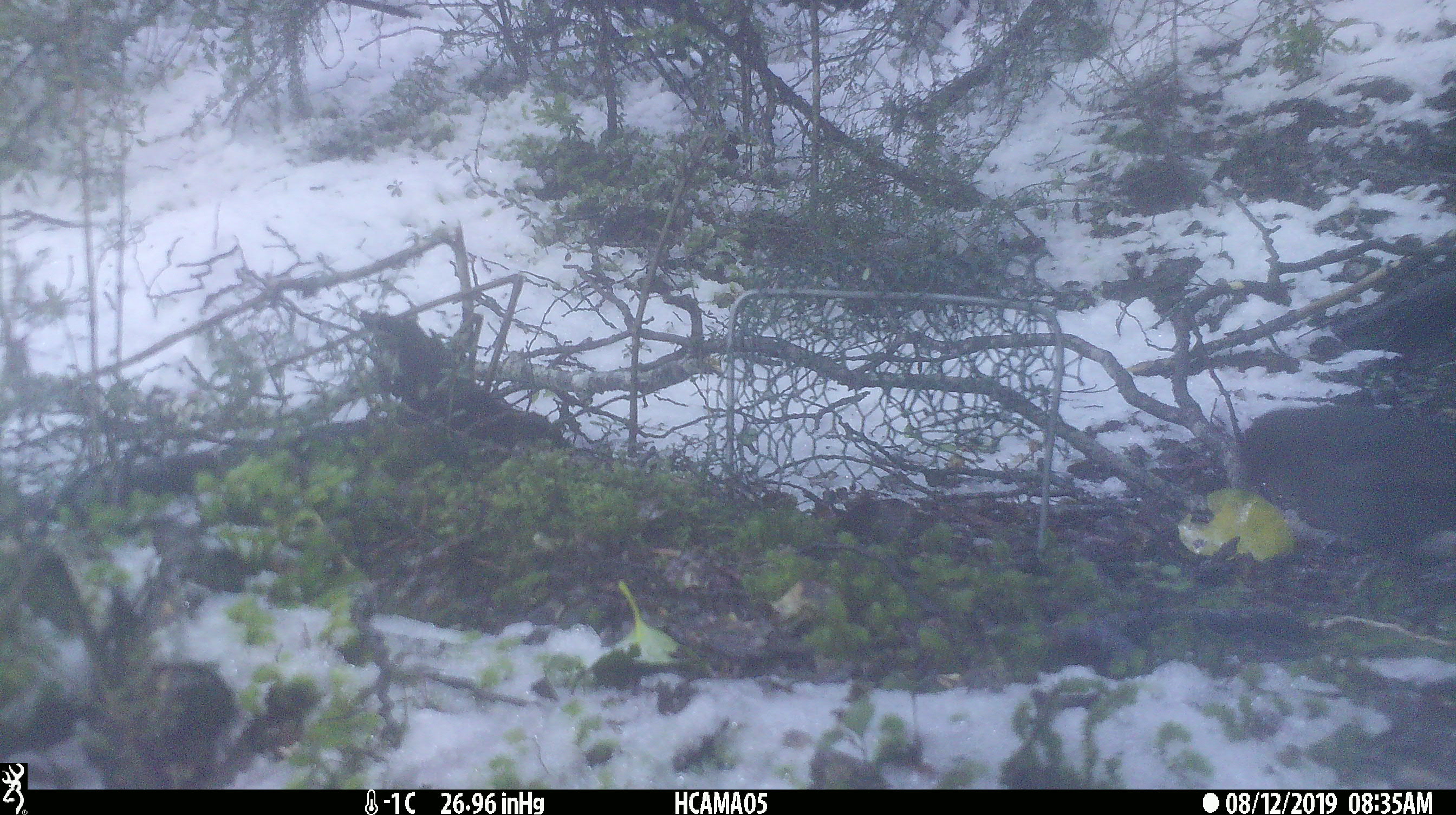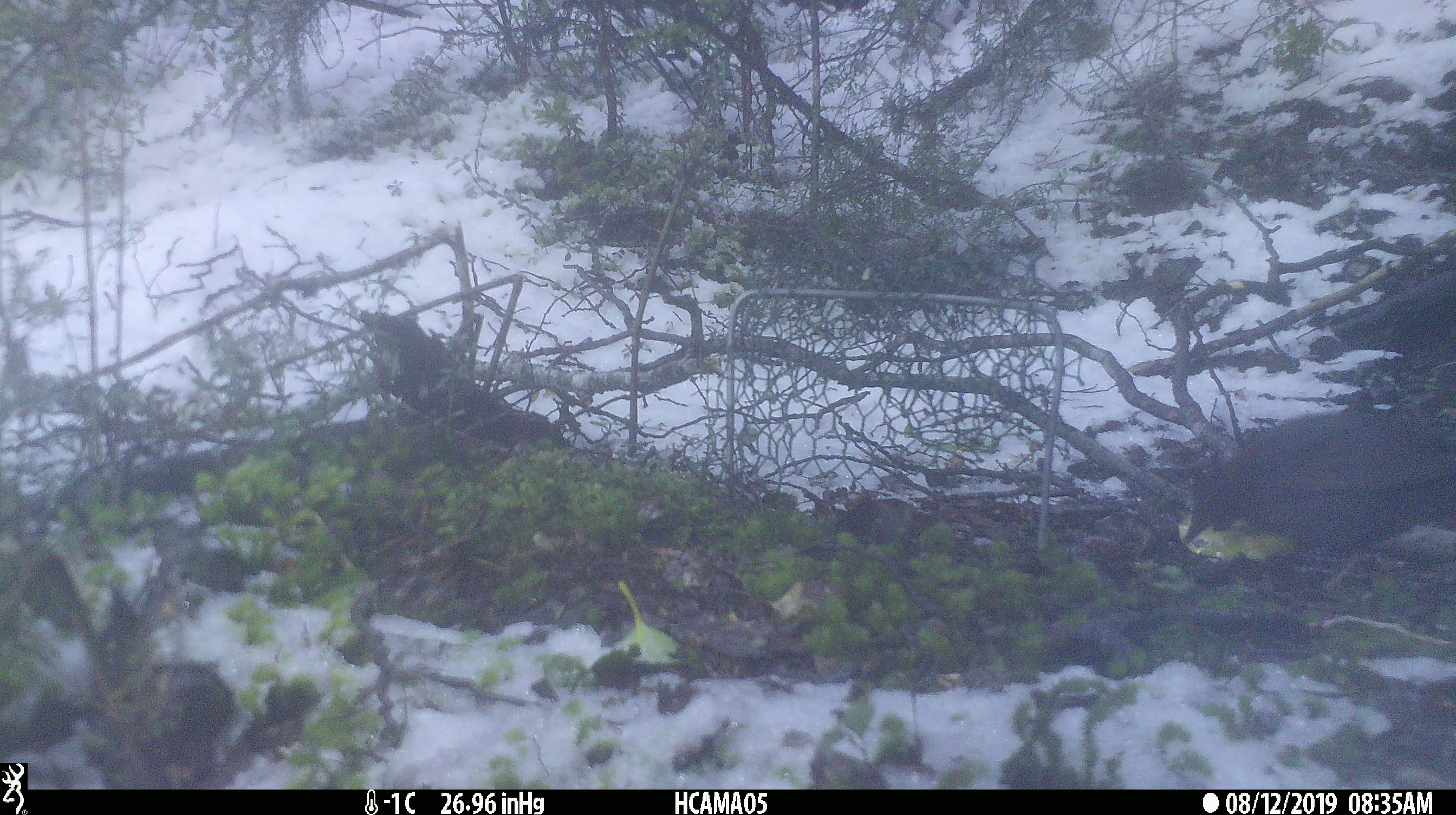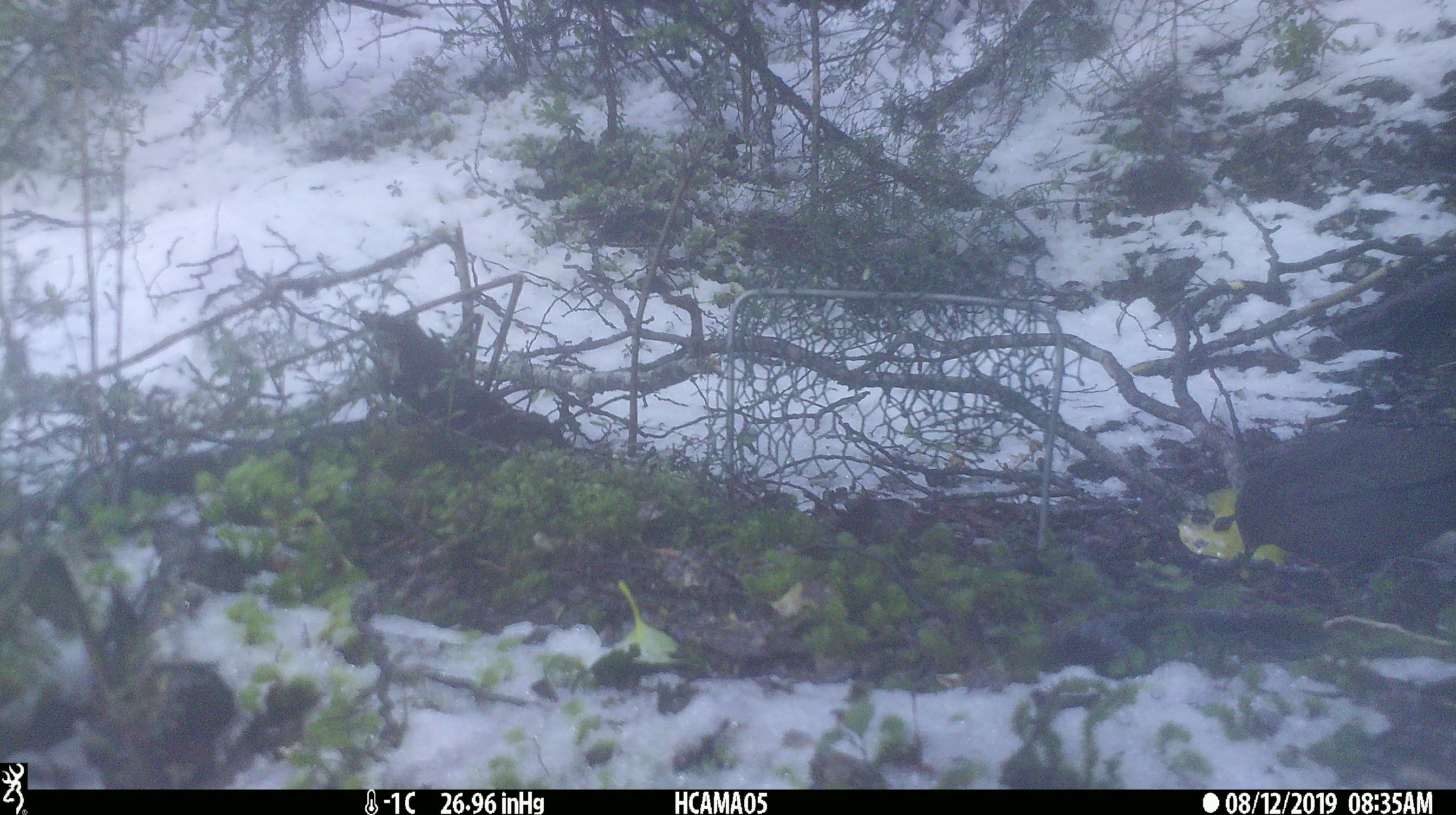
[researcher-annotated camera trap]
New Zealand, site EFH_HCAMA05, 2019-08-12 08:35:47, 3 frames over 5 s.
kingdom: Animalia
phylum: Chordata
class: Aves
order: Passeriformes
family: Turdidae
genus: Turdus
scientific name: Turdus merula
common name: eurasian blackbird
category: blackbird